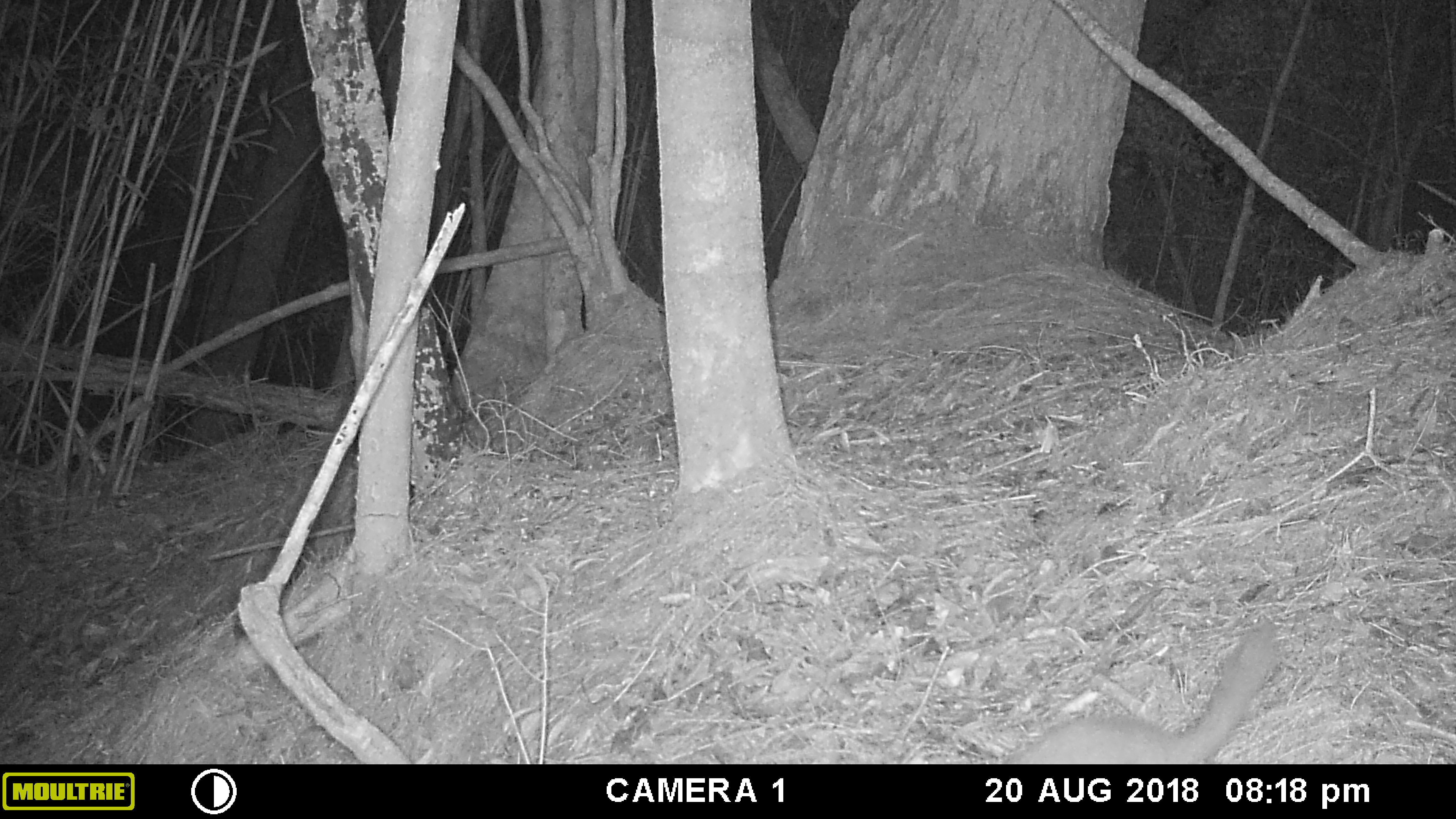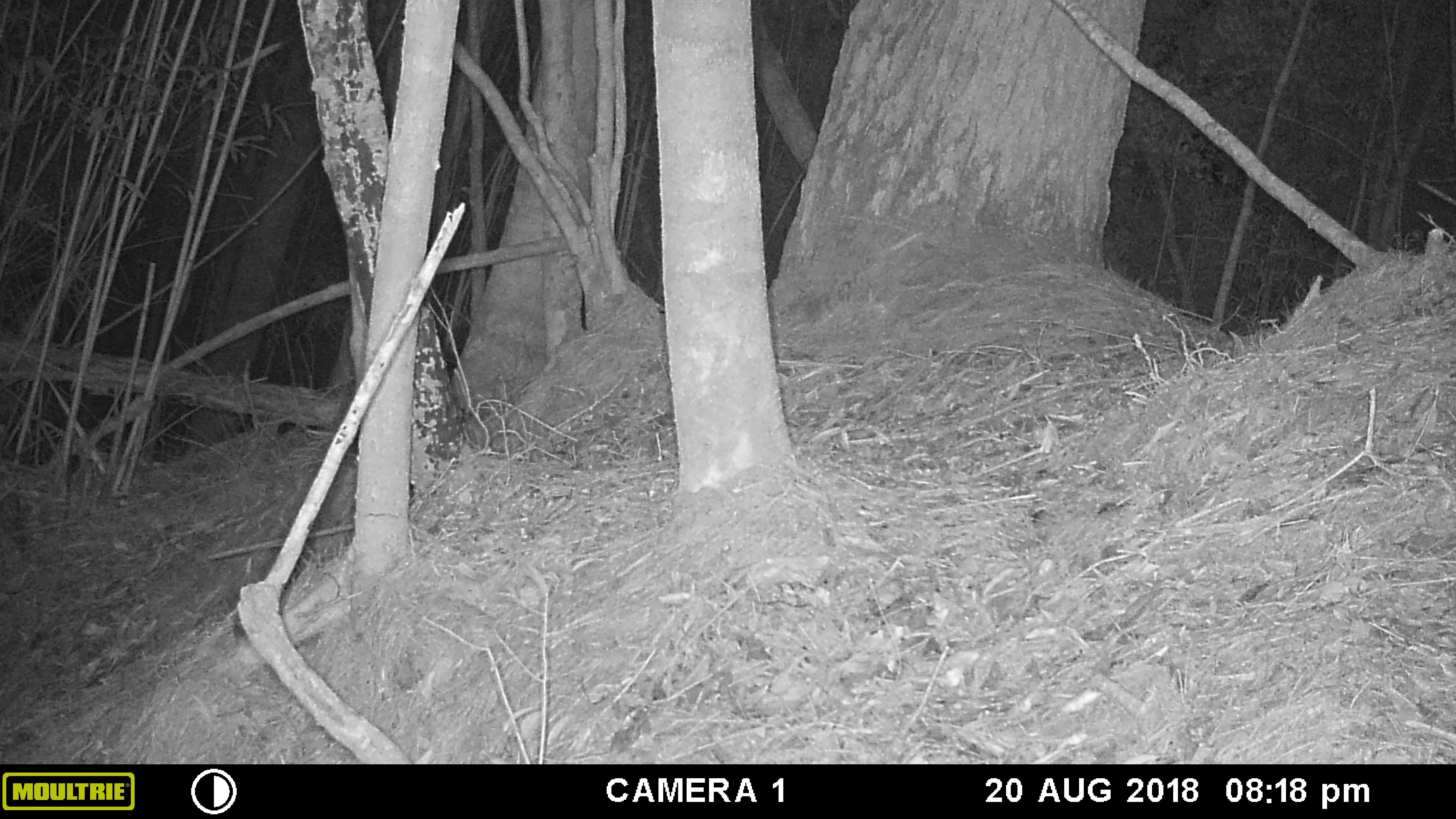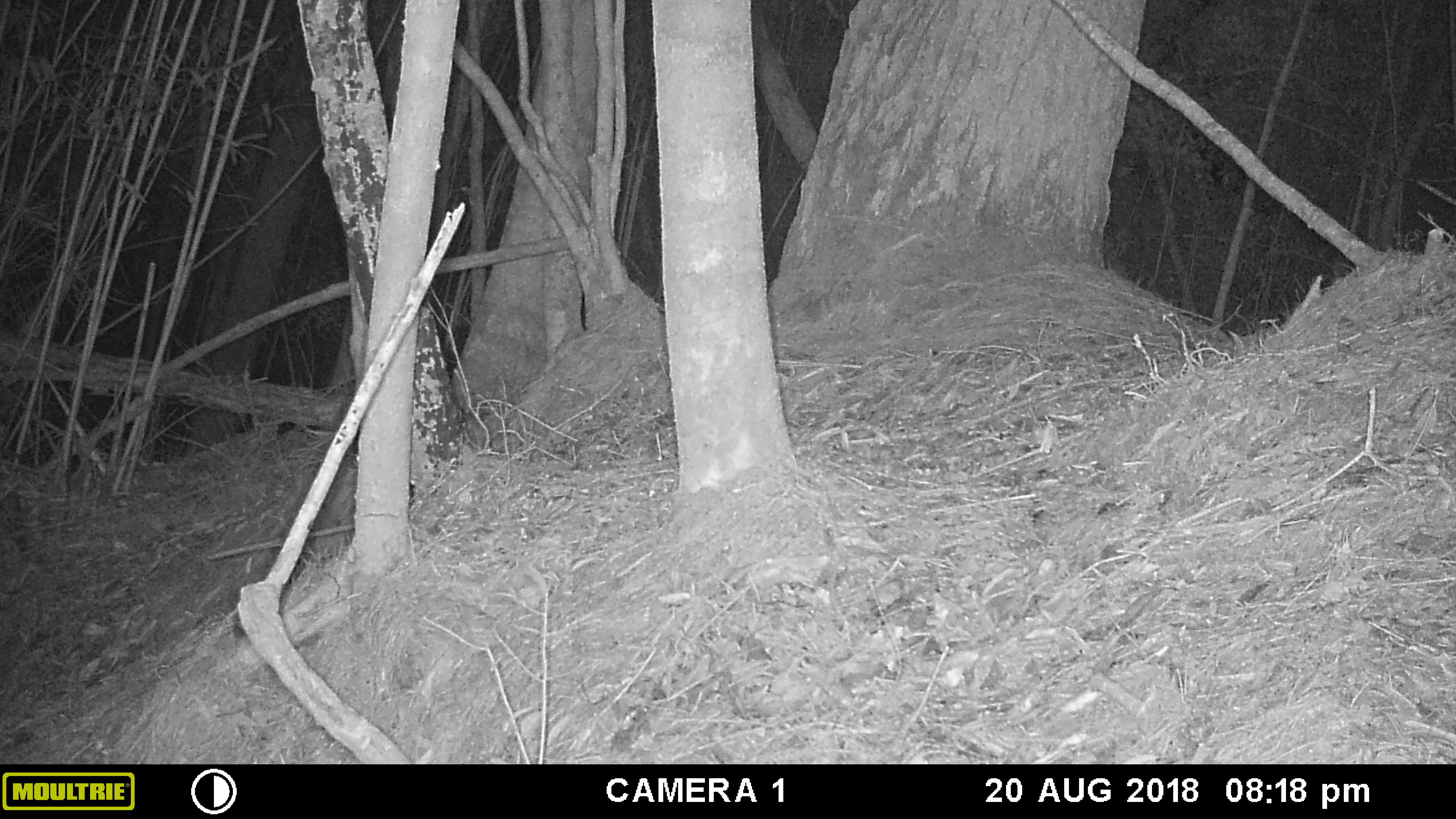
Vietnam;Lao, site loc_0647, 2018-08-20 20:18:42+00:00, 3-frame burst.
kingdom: Animalia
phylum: Chordata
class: Mammalia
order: Carnivora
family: Mustelidae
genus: Melogale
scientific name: Melogale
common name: ferret badger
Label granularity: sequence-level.